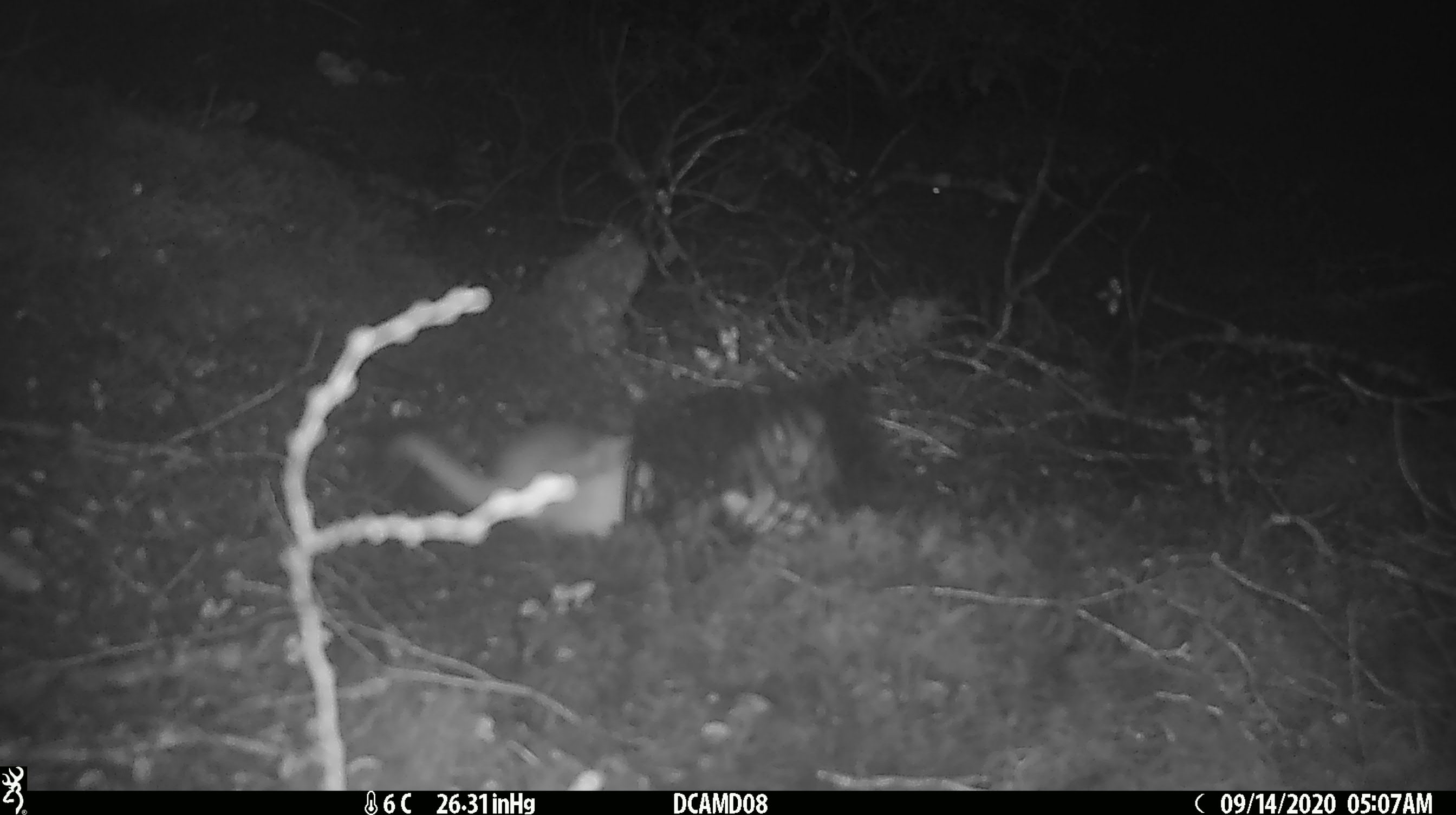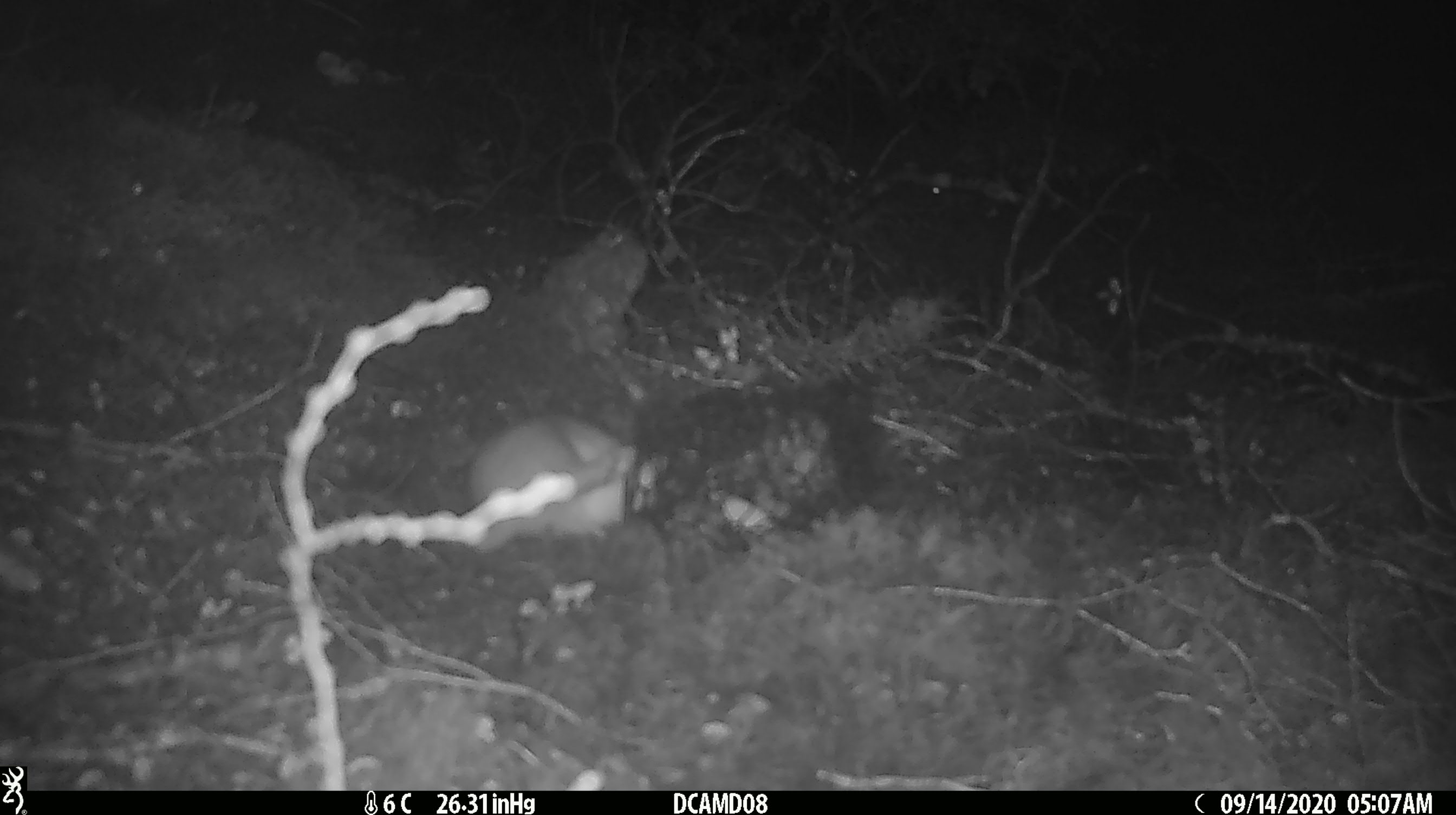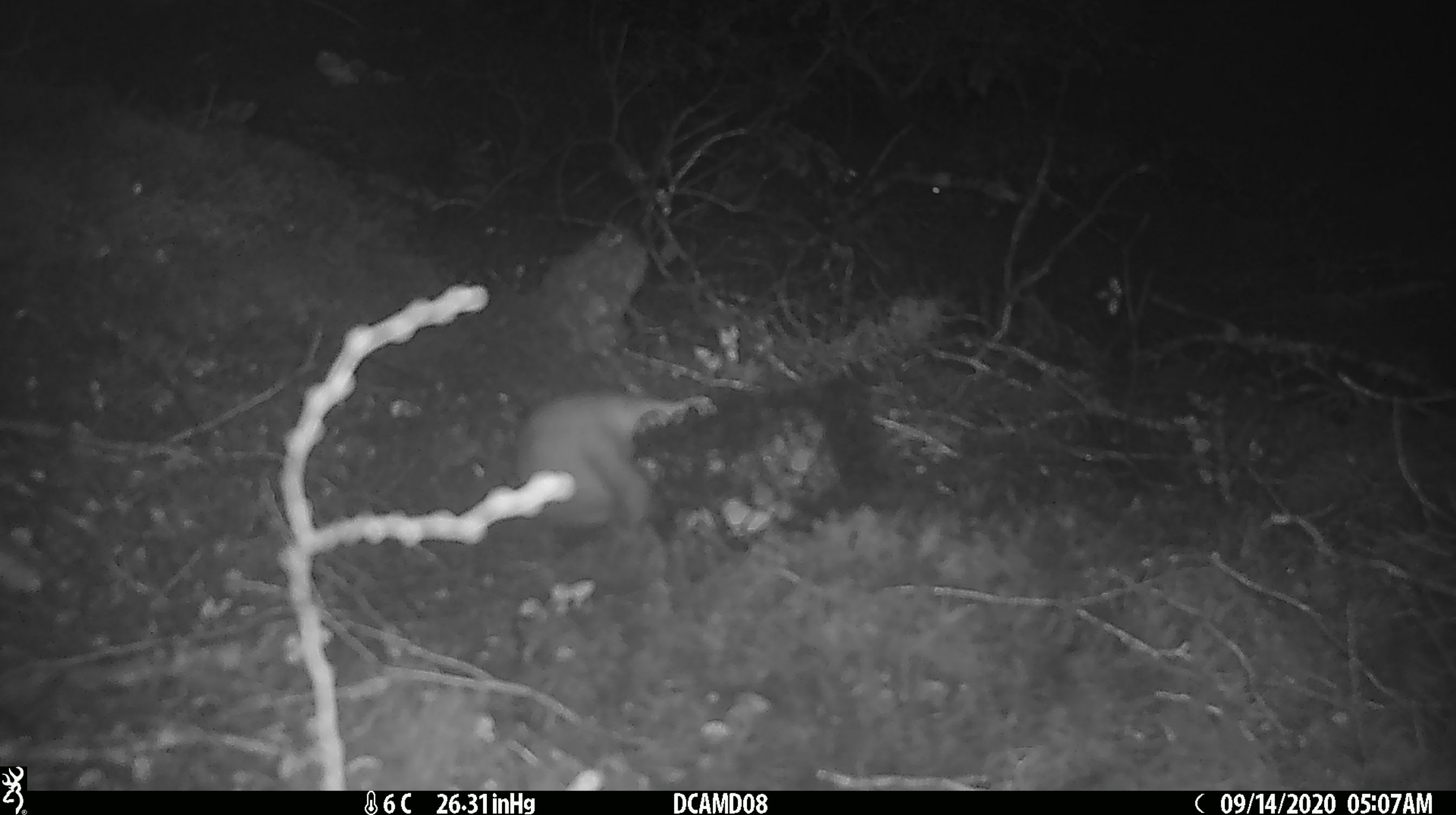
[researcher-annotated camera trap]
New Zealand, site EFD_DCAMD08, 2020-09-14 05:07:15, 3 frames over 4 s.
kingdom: Animalia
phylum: Chordata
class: Mammalia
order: Carnivora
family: Mustelidae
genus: Mustela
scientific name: Mustela erminea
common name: stoat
Stoat (Mustela erminea).